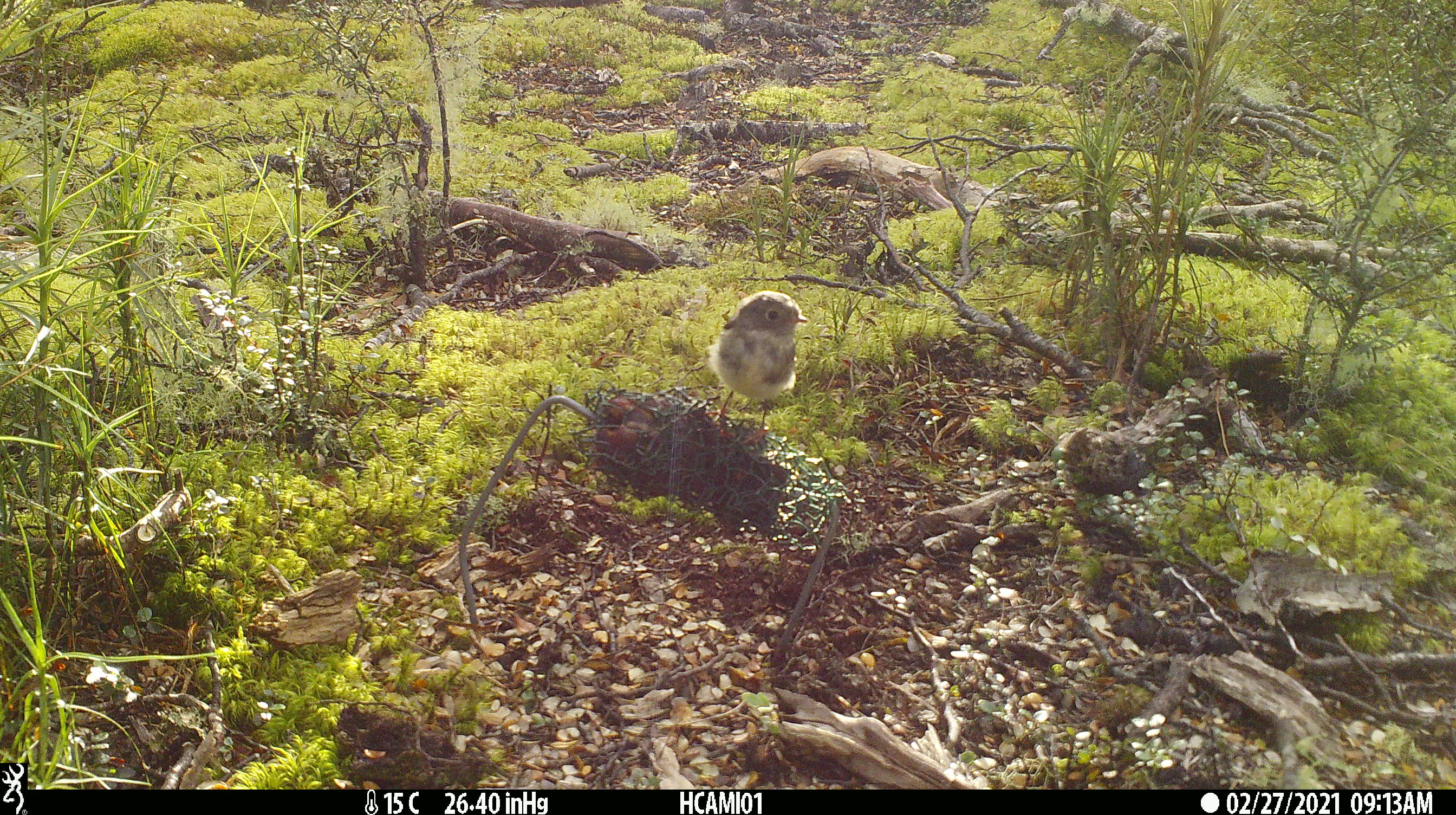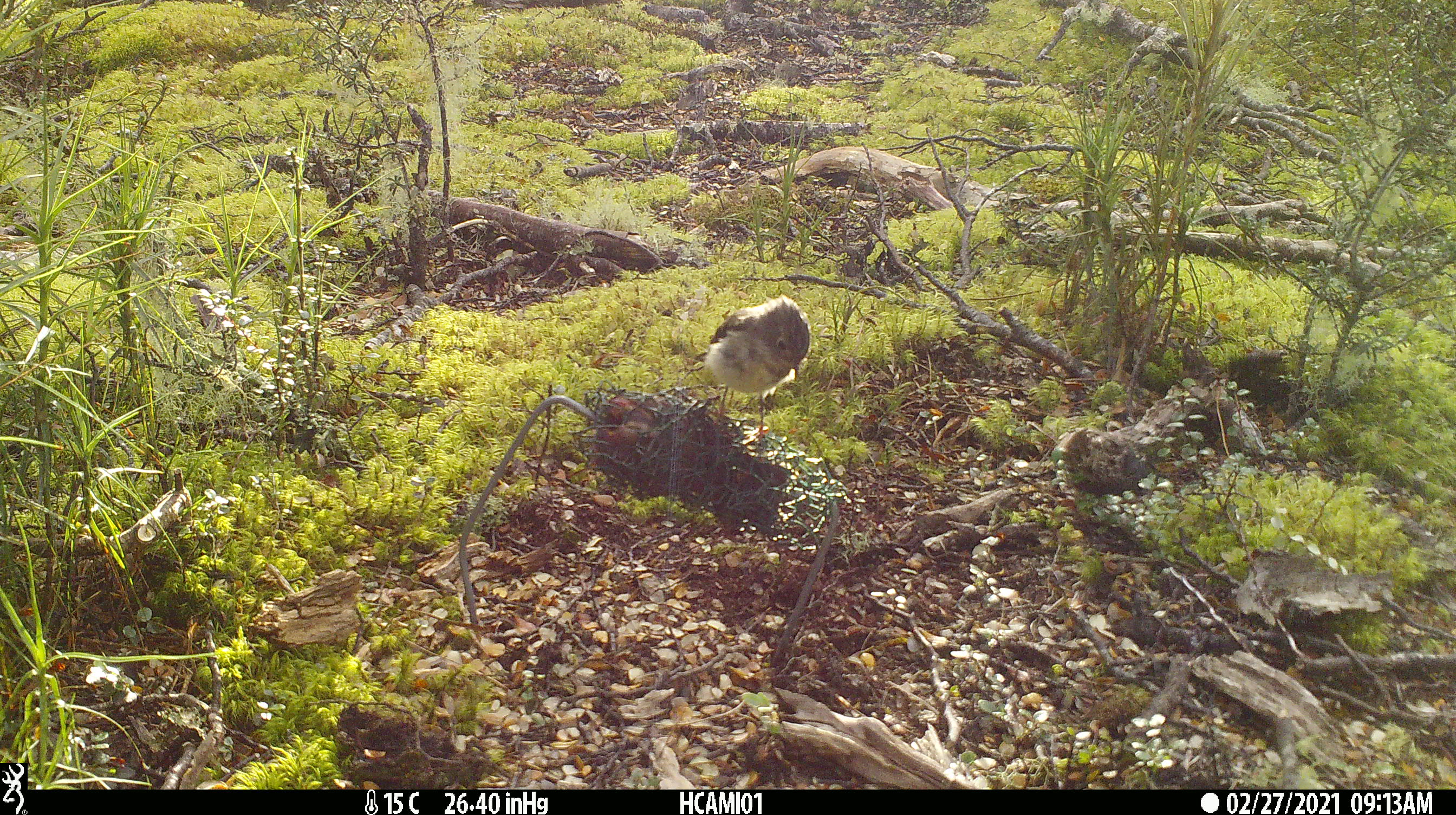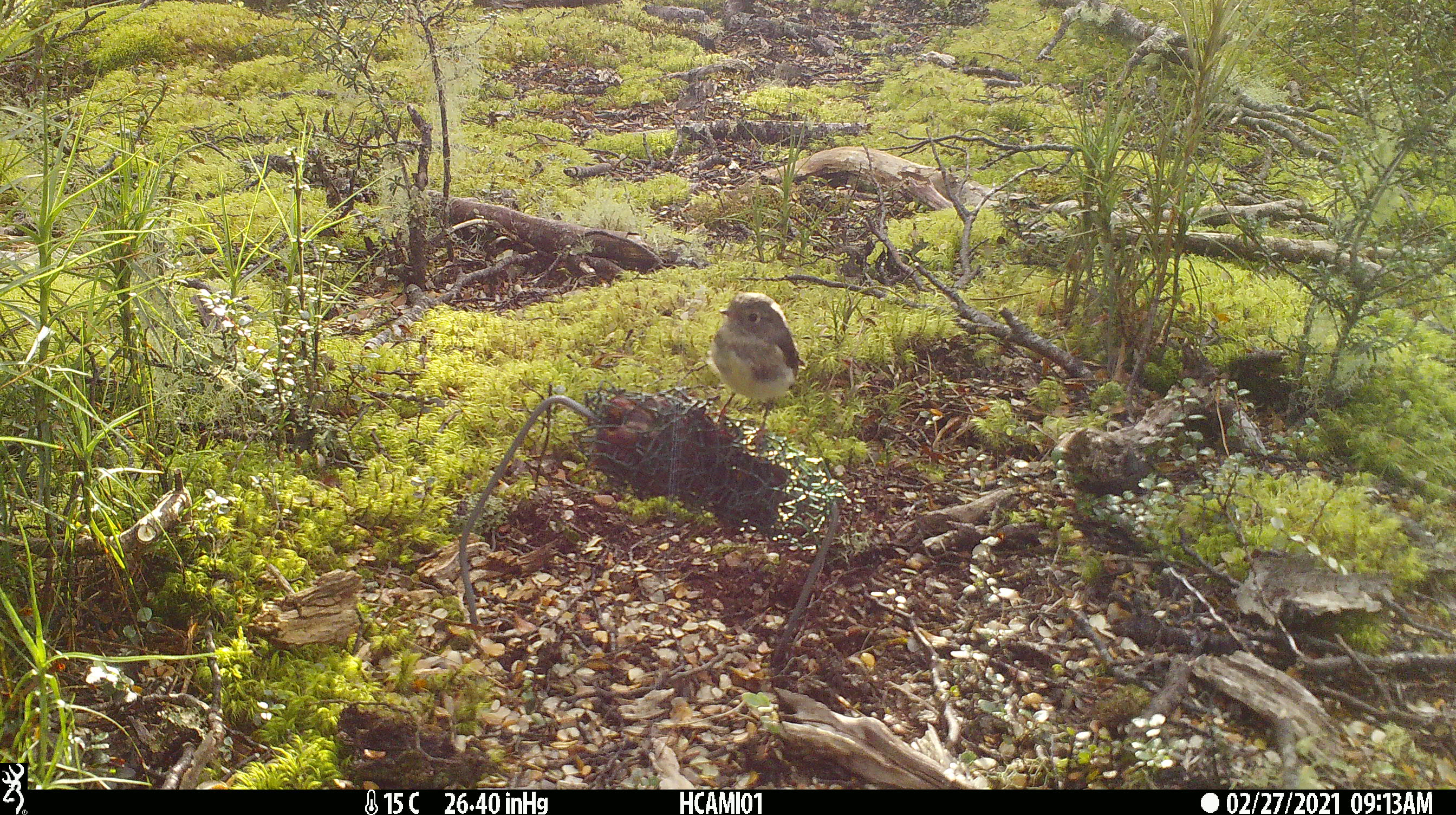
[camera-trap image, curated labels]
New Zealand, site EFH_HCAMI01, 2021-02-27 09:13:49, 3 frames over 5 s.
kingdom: Animalia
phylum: Chordata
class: Aves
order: Passeriformes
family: Petroicidae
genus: Petroica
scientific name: Petroica macrocephala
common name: tomtit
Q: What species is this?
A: Tomtit (Petroica macrocephala).